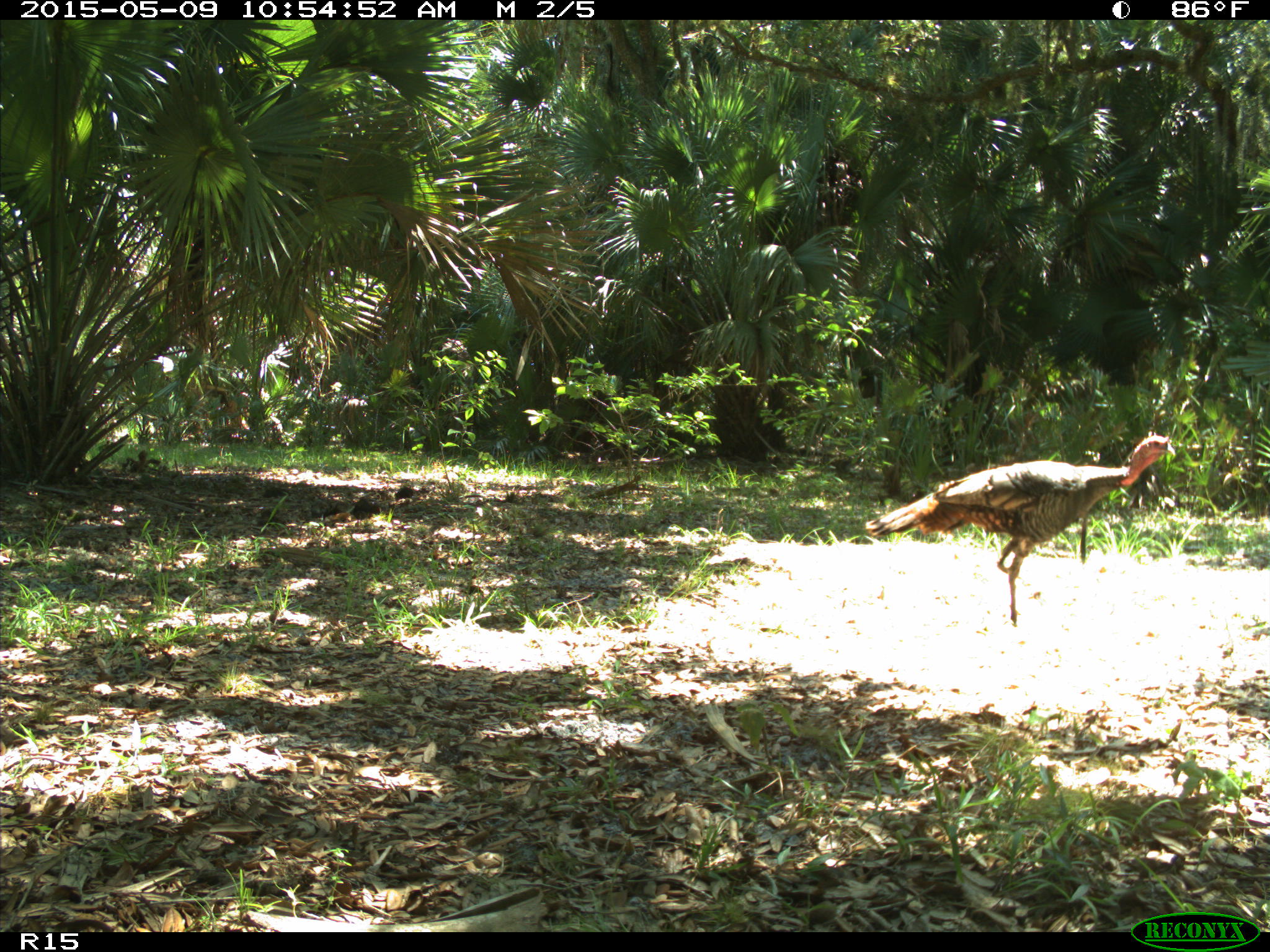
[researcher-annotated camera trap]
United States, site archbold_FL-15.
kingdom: Animalia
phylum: Chordata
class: Aves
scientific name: Aves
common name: birds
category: unidentified bird